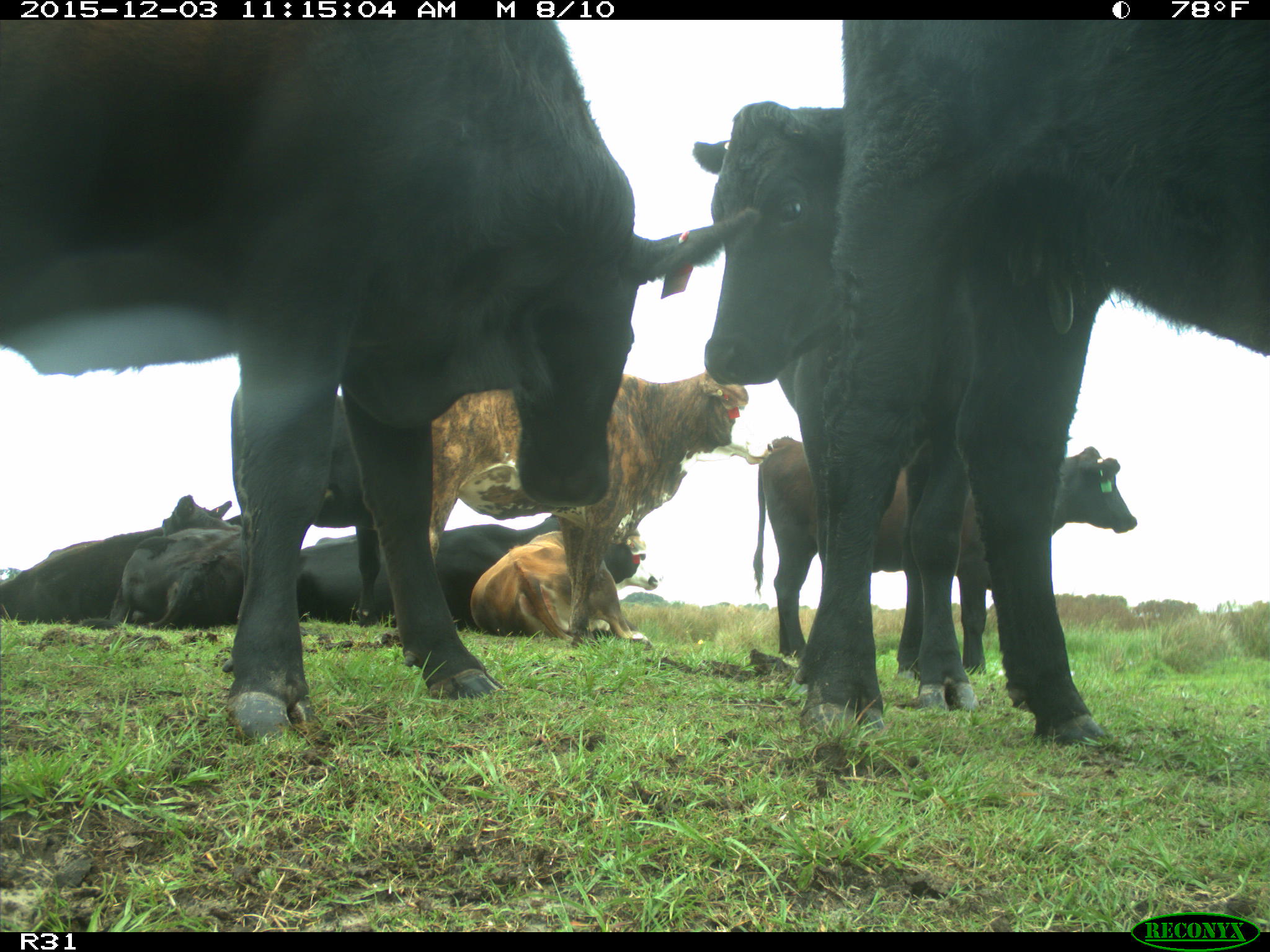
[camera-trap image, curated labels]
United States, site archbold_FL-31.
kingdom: Animalia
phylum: Chordata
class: Mammalia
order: Artiodactyla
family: Bovidae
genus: Bos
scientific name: Bos taurus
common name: domestic cow